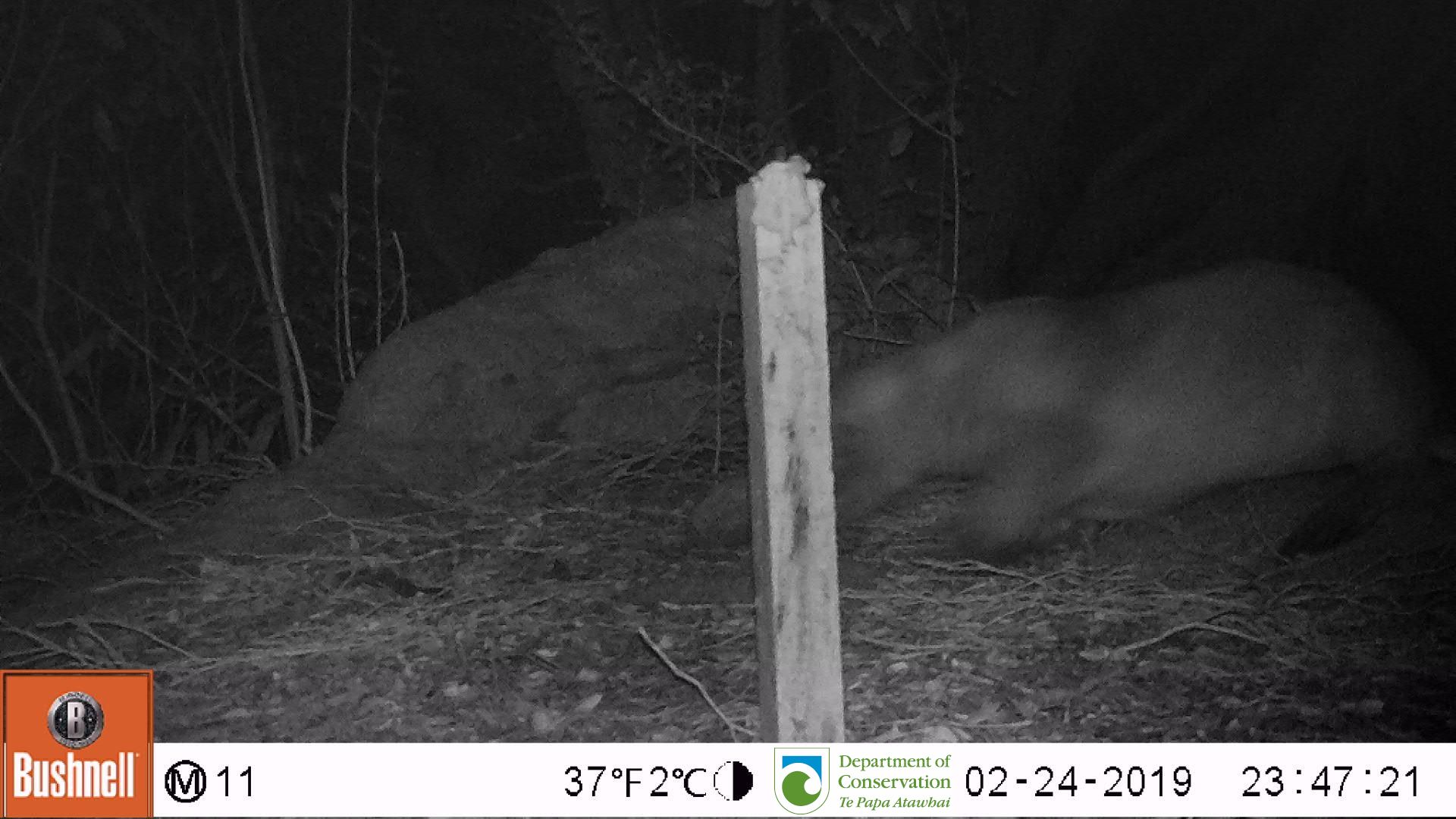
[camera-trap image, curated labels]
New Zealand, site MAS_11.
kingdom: Animalia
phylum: Chordata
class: Mammalia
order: Carnivora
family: Otariidae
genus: Phocarctos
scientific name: Phocarctos hookeri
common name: new zealand sea lion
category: sealion